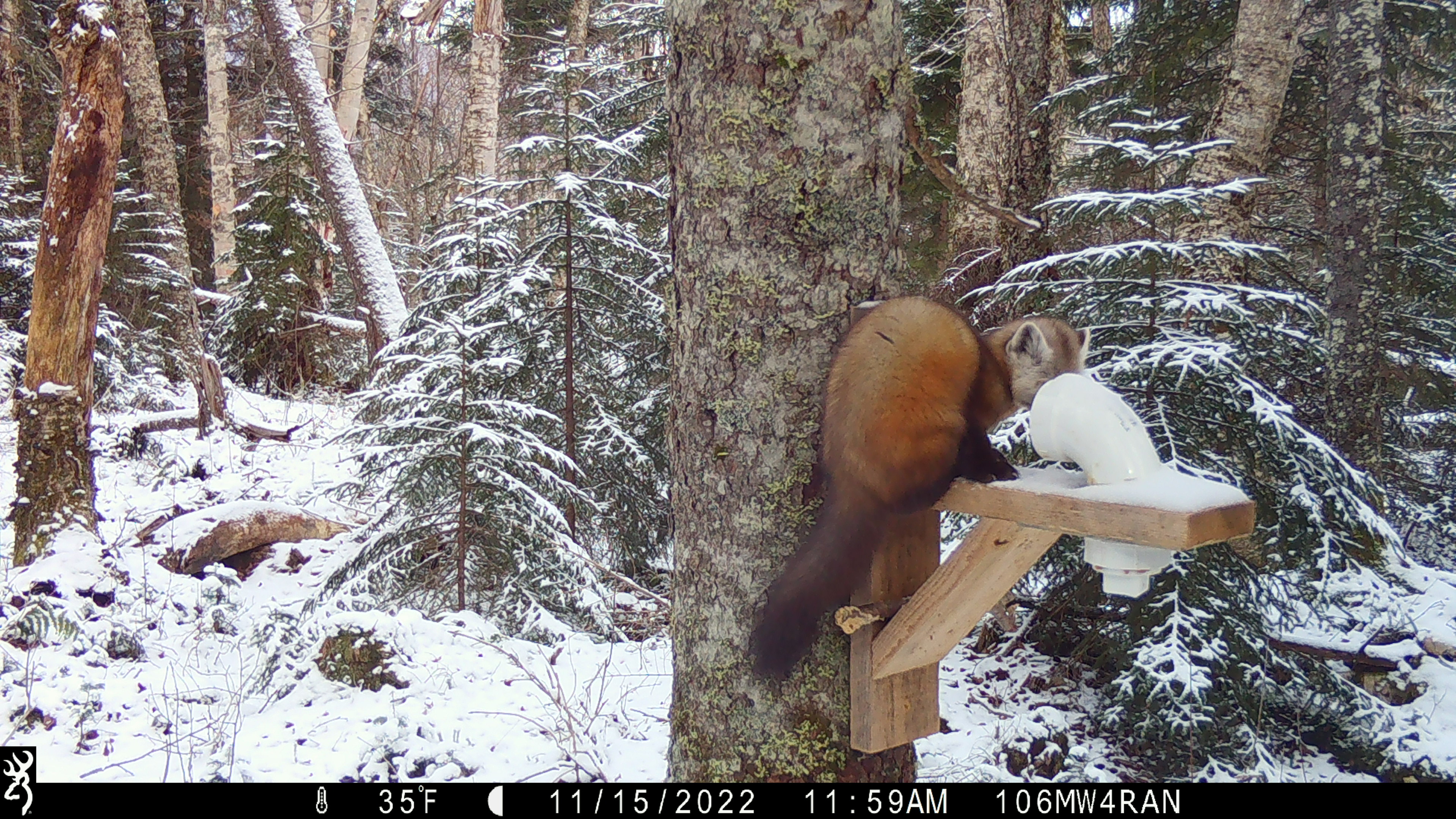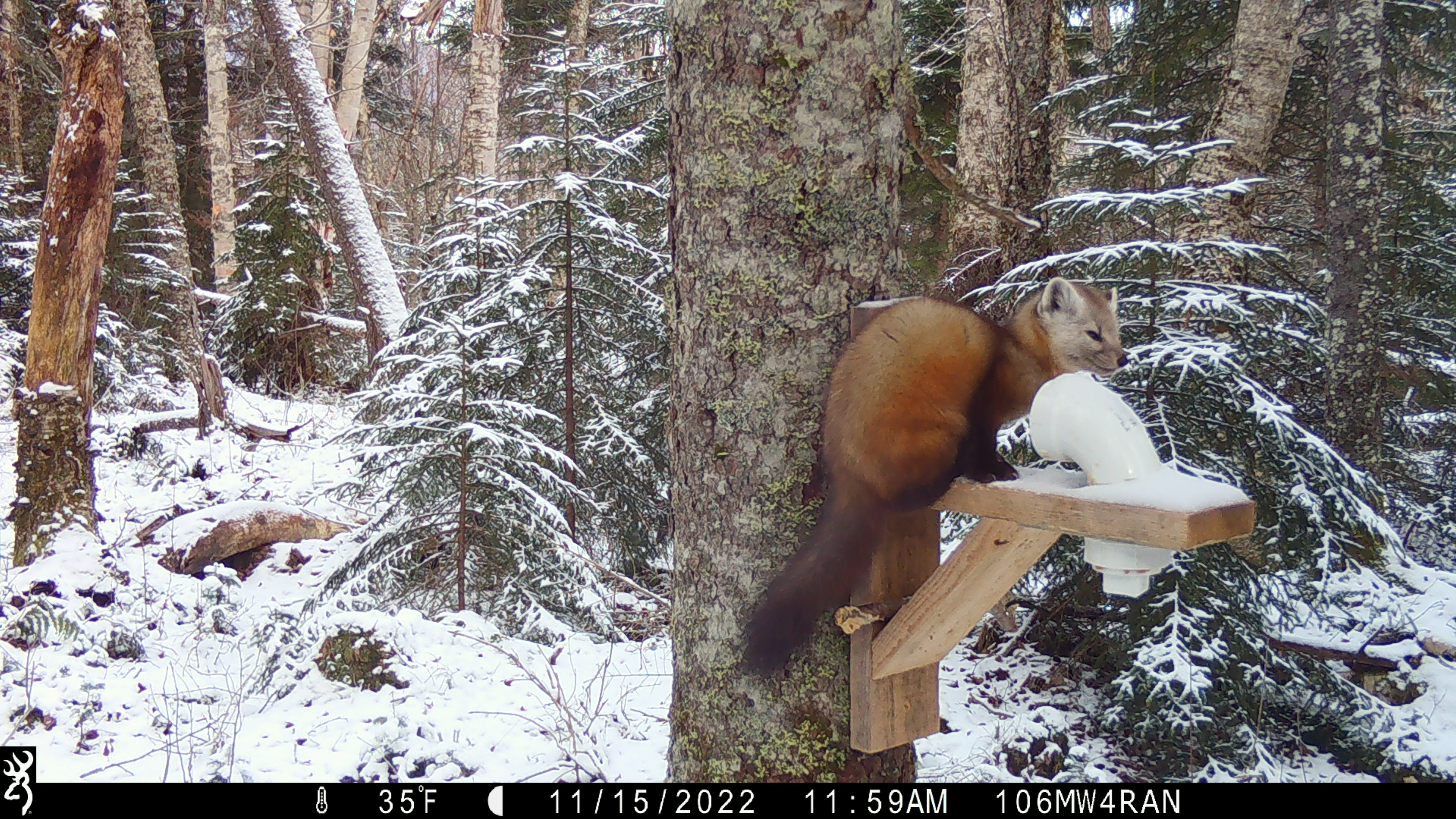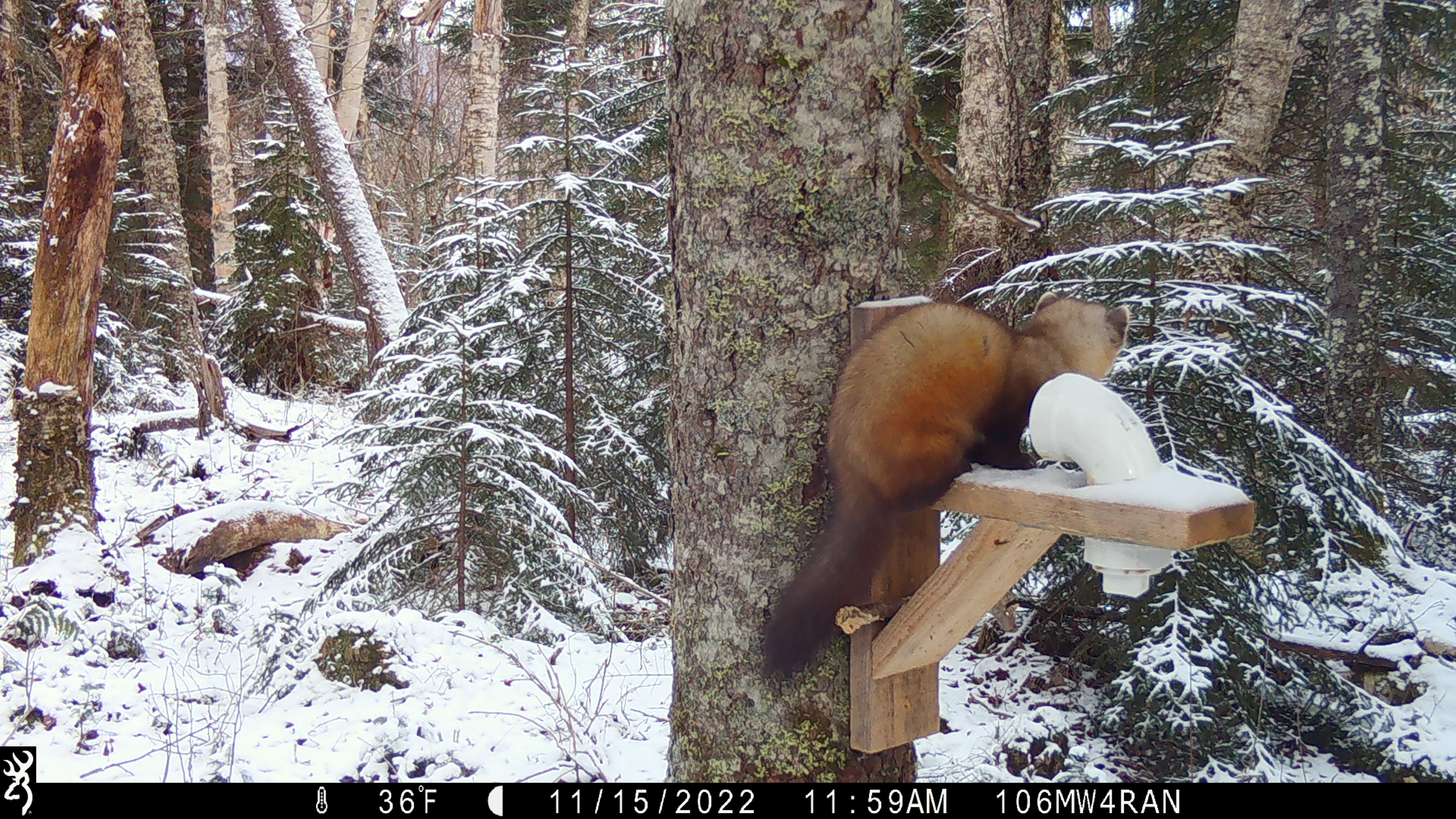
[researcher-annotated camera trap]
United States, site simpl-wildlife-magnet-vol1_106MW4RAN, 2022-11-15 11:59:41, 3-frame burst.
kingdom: Animalia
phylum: Chordata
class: Mammalia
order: Carnivora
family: Mustelidae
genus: Martes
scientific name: Martes americana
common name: american marten